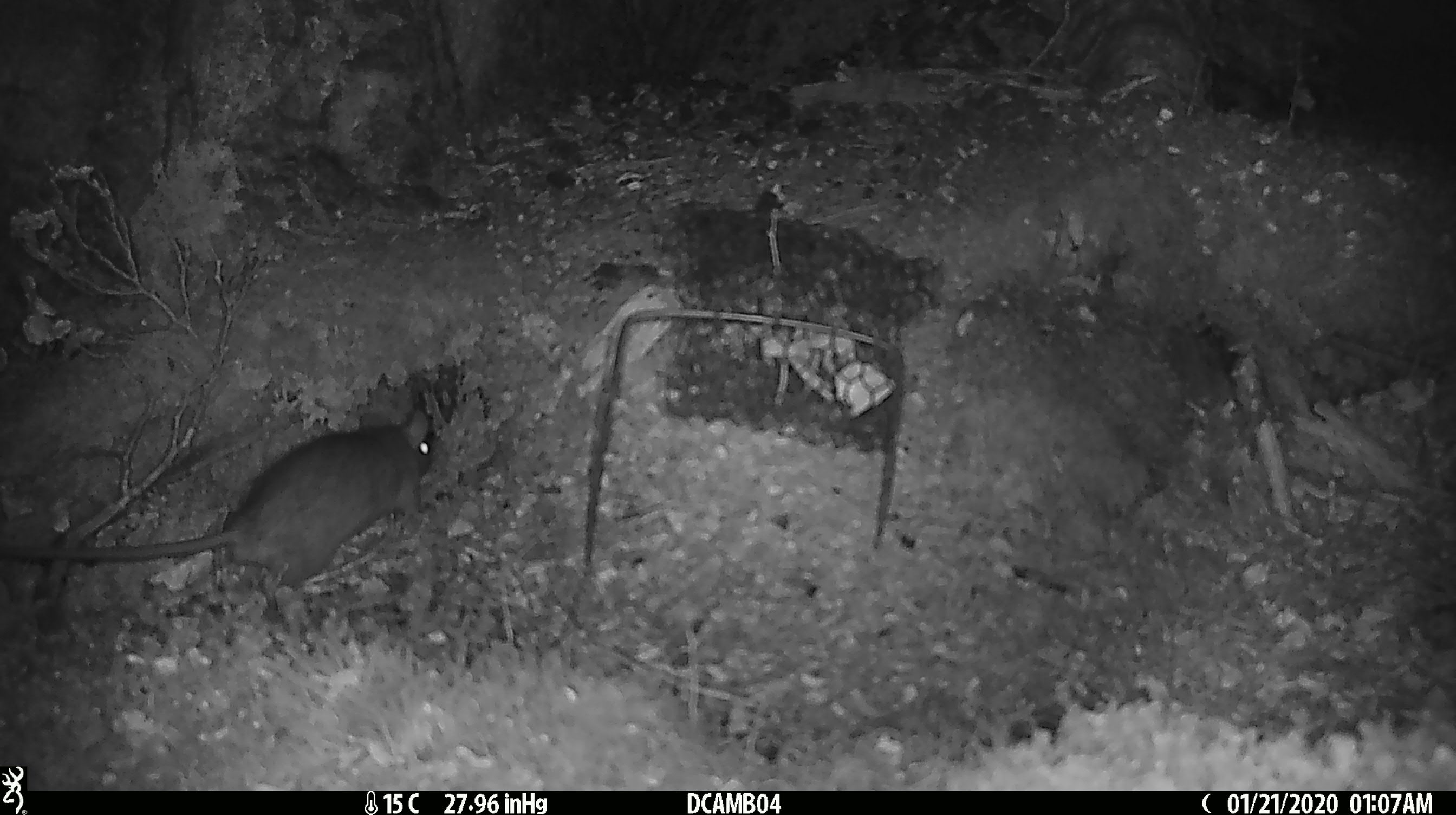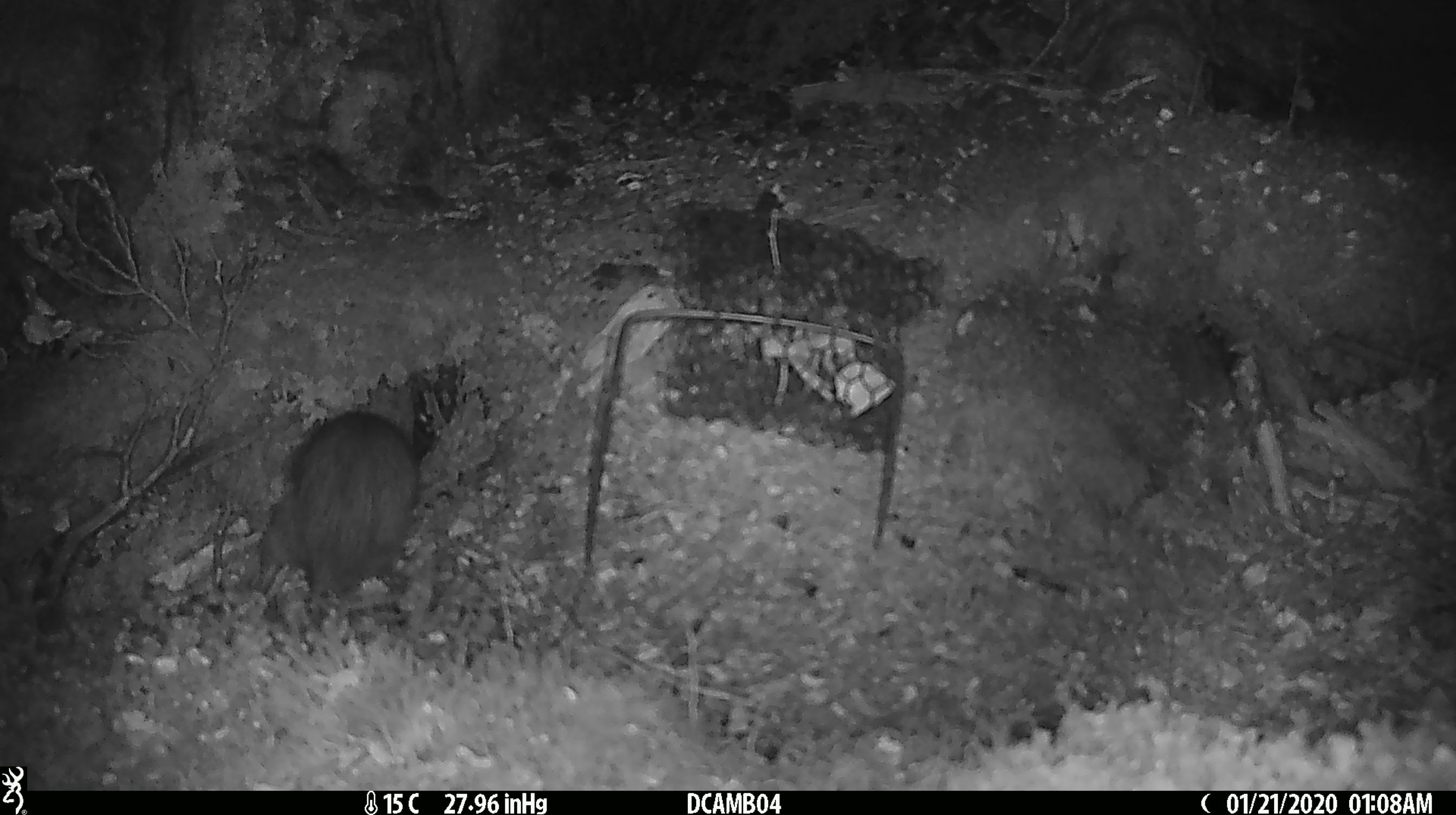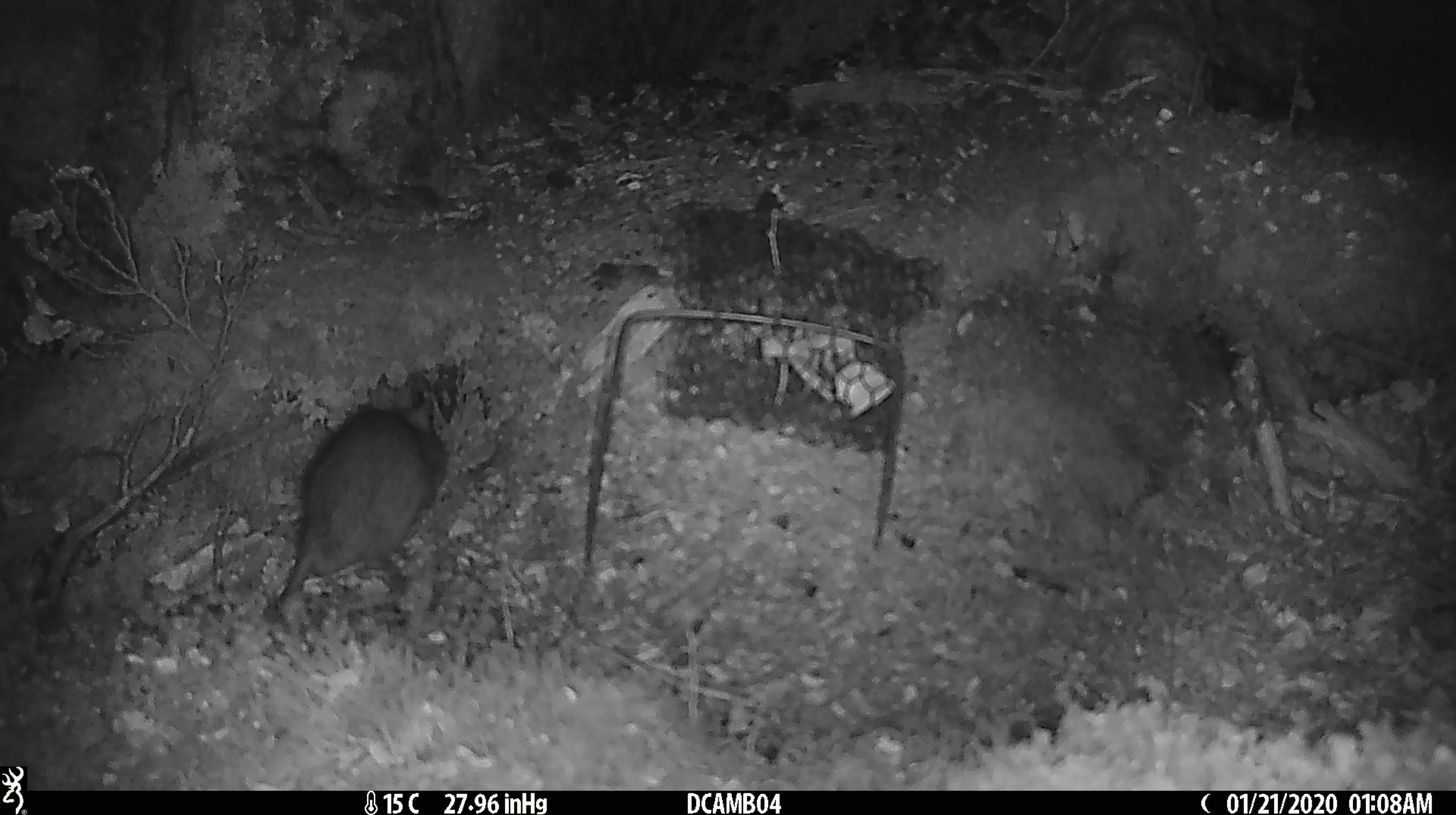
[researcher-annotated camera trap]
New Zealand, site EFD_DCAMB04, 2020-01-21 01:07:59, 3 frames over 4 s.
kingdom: Animalia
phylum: Chordata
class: Mammalia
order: Rodentia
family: Muridae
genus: Rattus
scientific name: Rattus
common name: rat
Rat (Rattus).